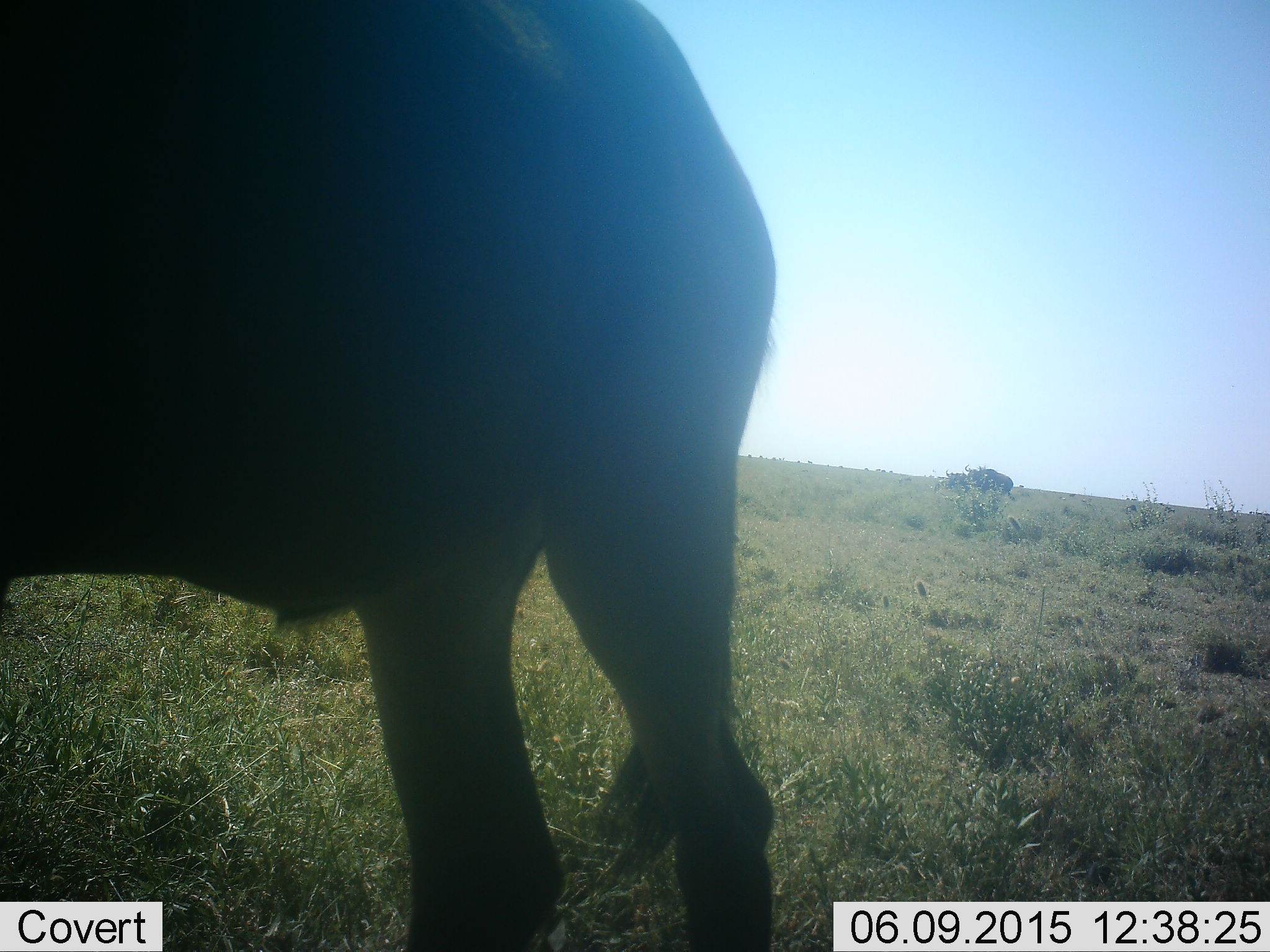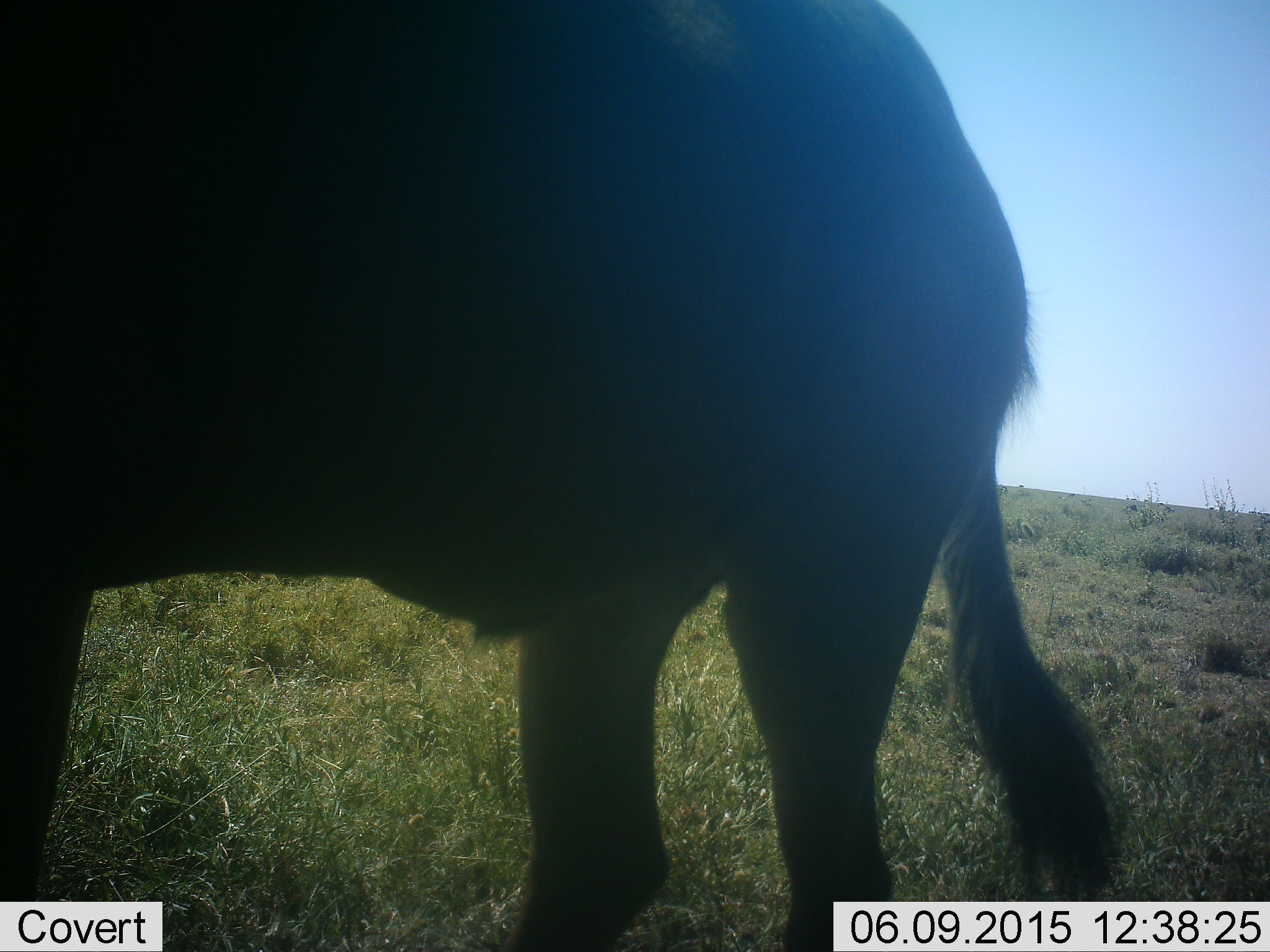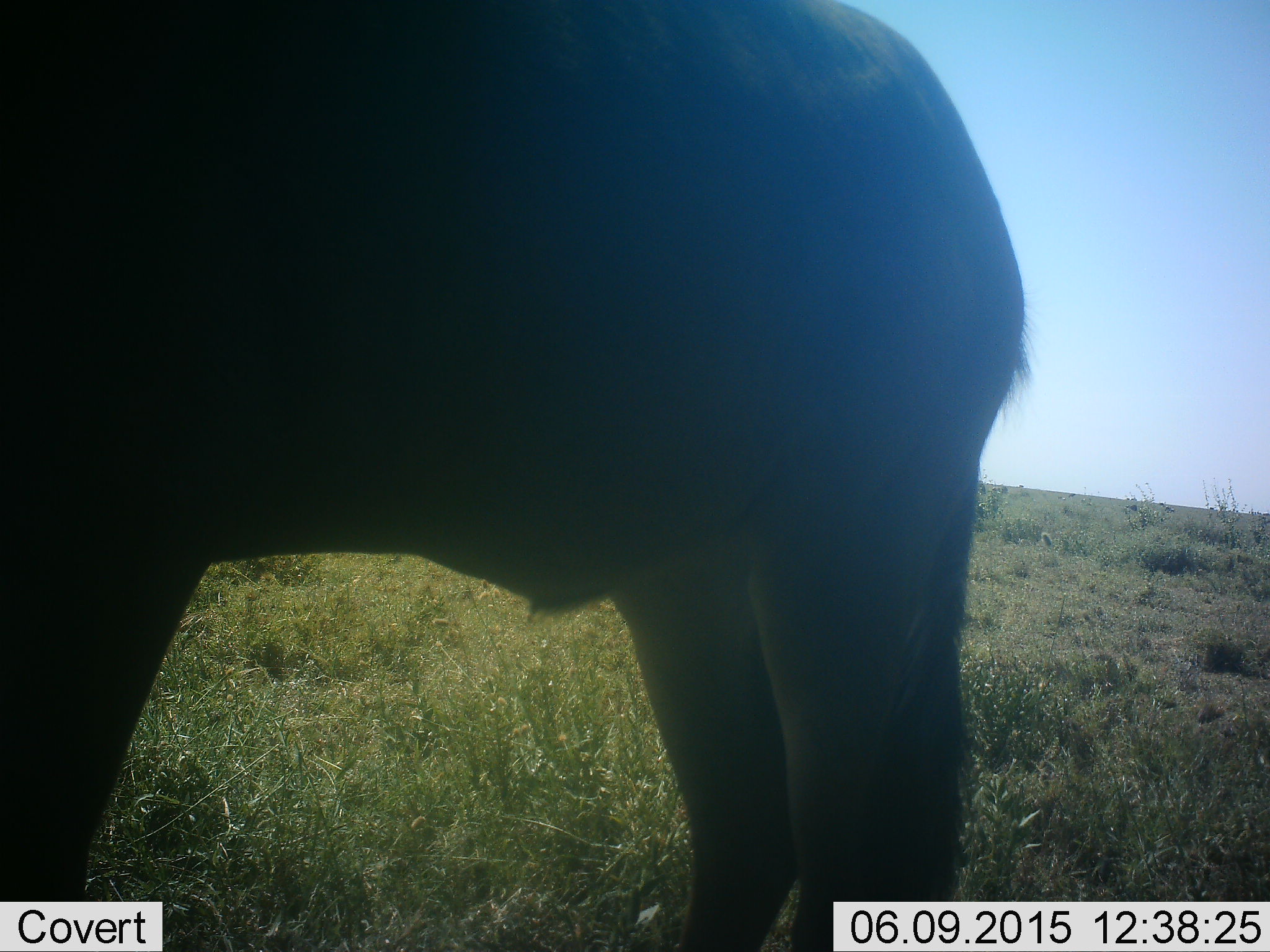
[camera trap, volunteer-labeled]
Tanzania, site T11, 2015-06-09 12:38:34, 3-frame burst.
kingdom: Animalia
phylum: Chordata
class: Mammalia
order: Artiodactyla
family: Bovidae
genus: Connochaetes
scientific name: Connochaetes taurinus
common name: blue wildebeest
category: wildebeest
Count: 3.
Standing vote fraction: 100%.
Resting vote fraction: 0%.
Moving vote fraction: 20%.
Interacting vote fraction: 0%.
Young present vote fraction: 10%.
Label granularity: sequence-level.